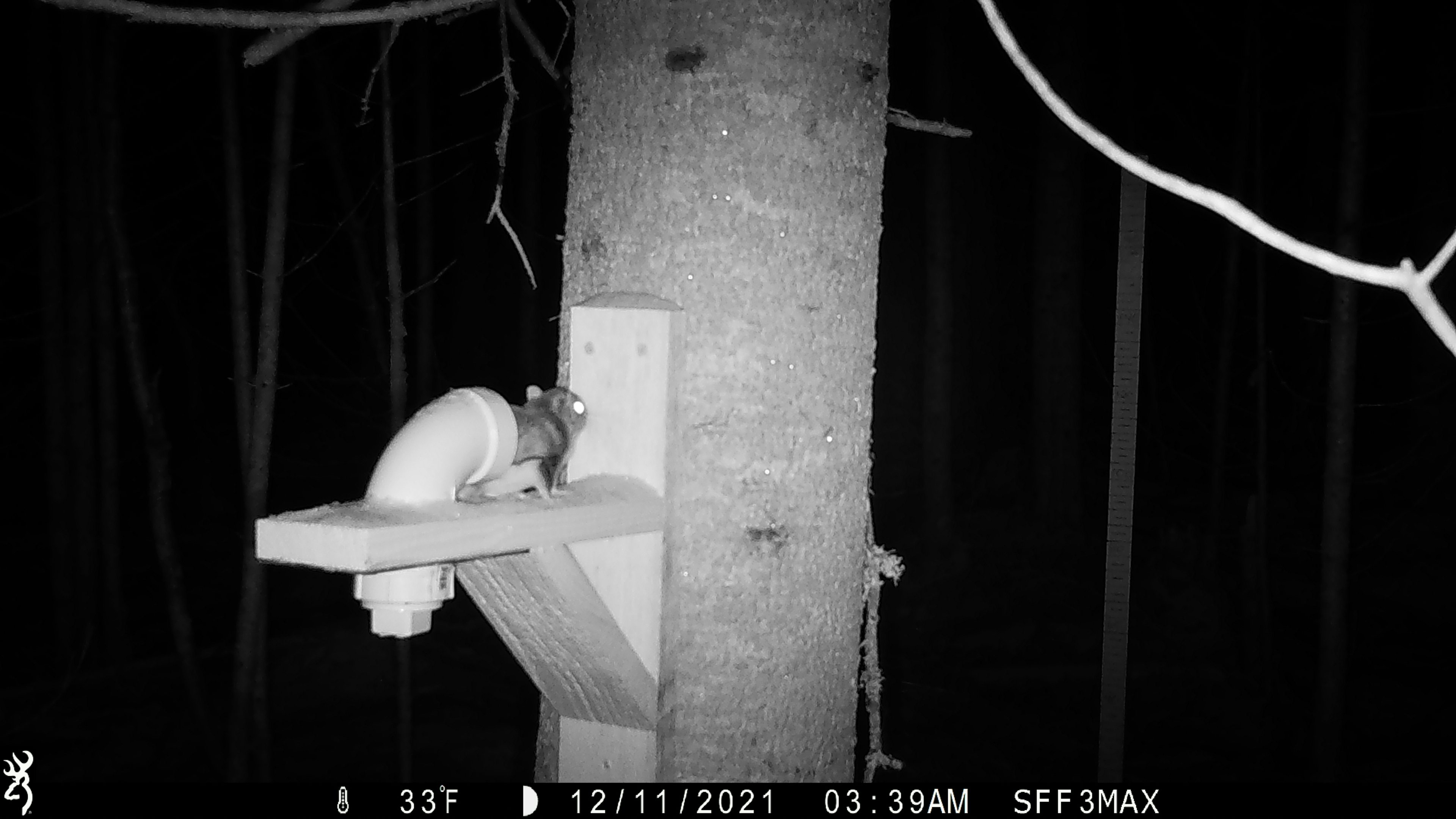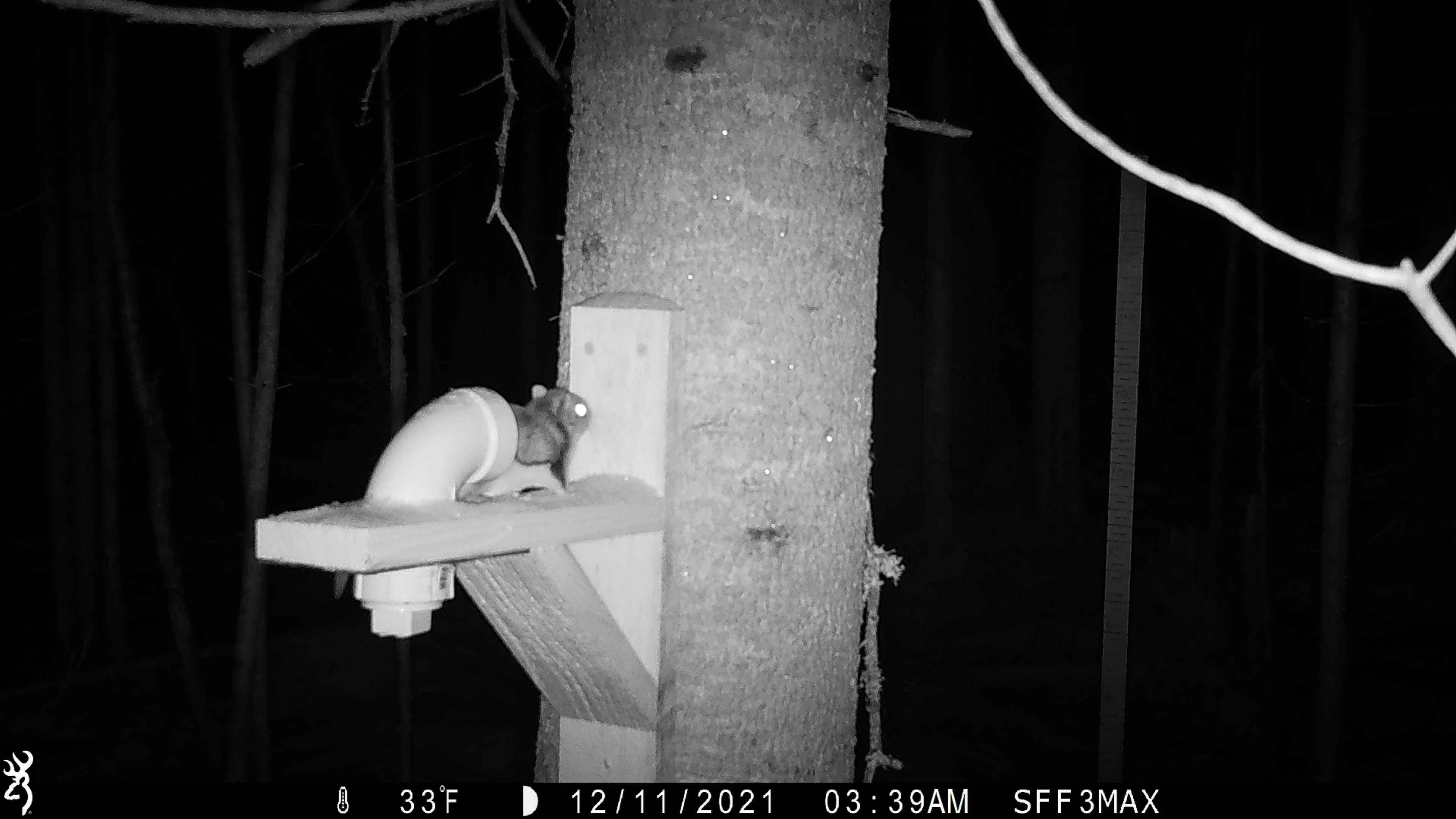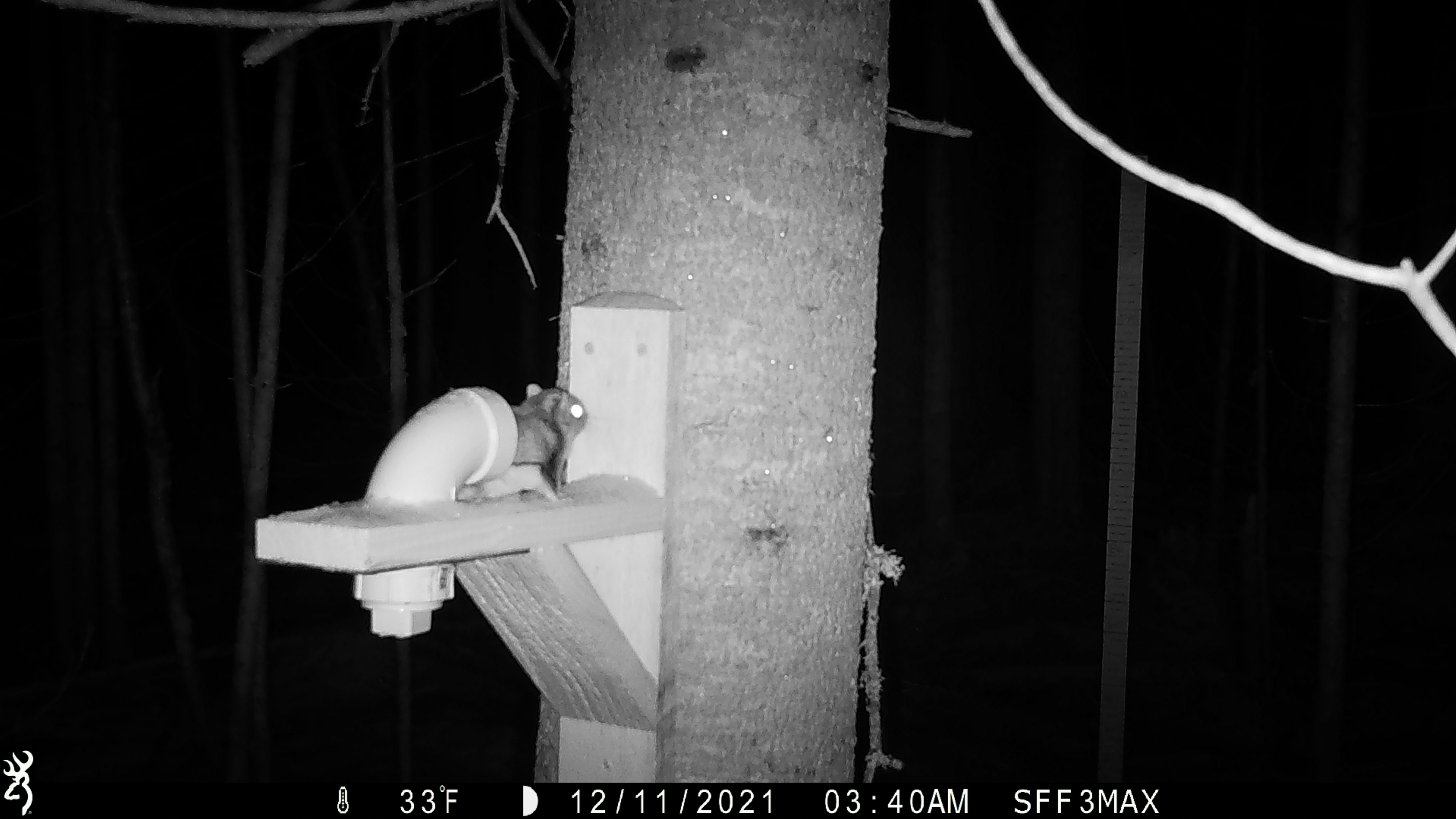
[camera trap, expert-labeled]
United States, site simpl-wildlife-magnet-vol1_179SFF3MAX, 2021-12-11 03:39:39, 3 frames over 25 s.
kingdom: Animalia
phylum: Chordata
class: Mammalia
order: Rodentia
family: Sciuridae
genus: Glaucomys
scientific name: Glaucomys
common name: flying squirrel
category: flying squirrel sp.